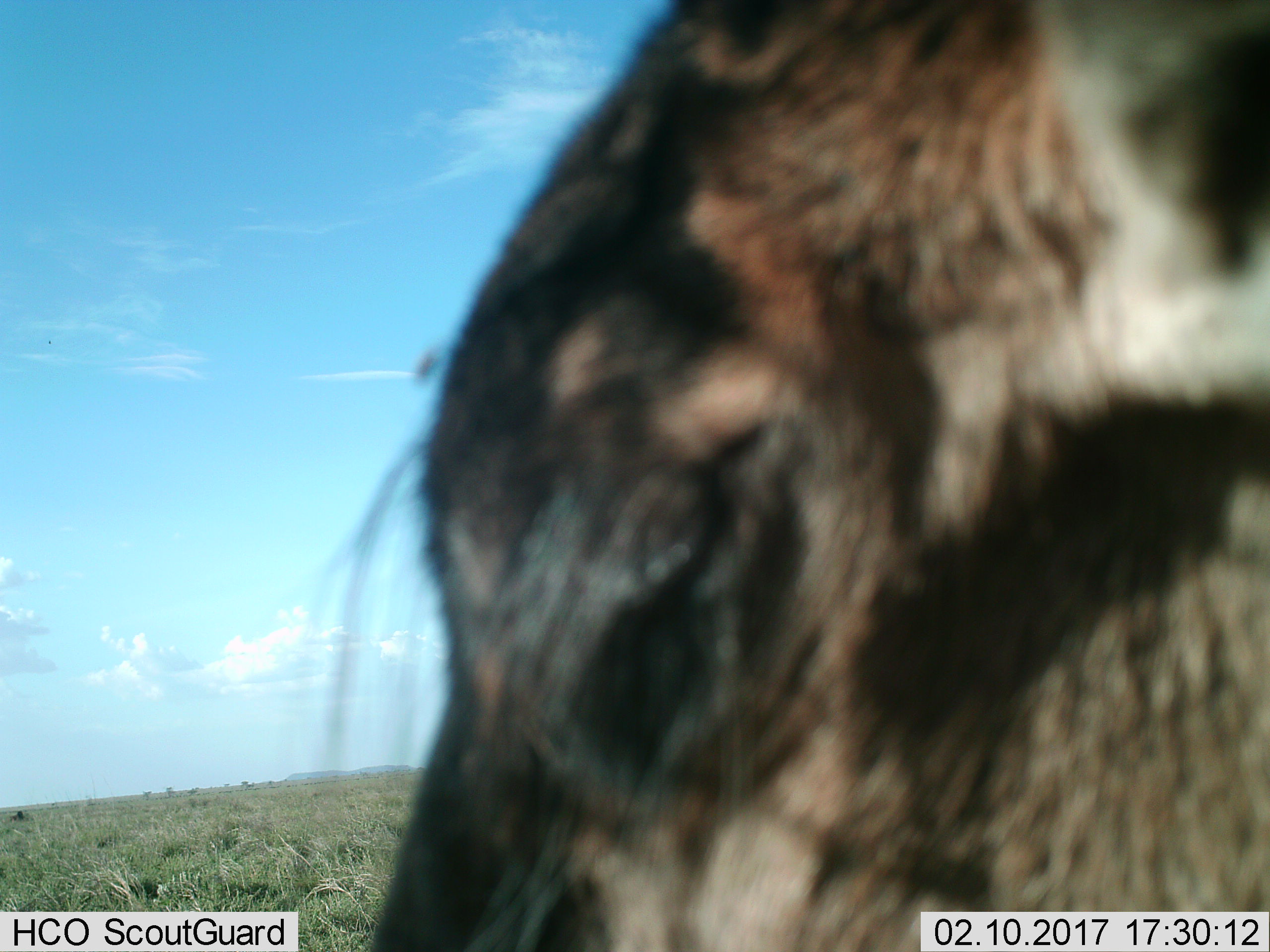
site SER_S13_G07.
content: unidentified animal